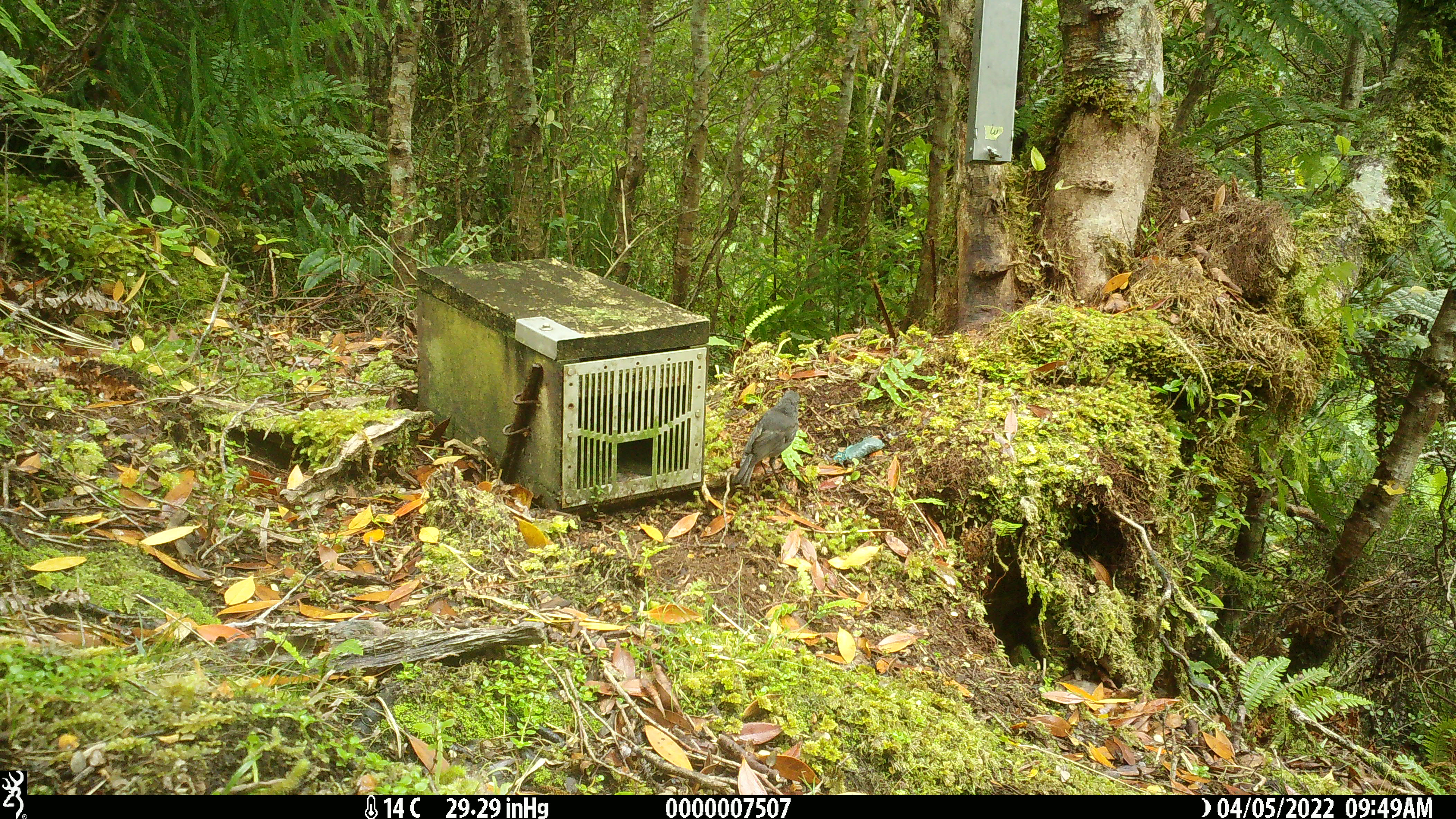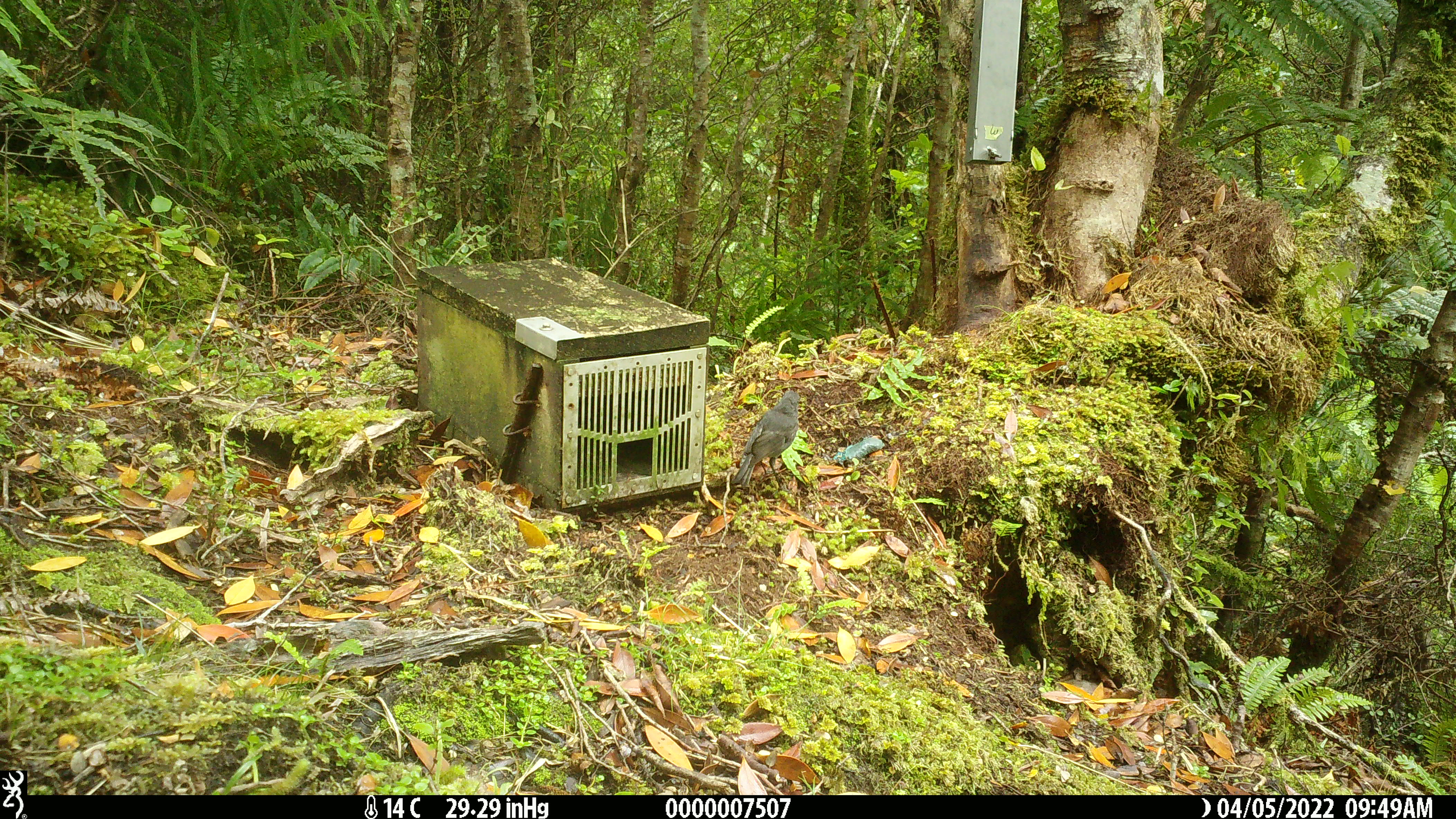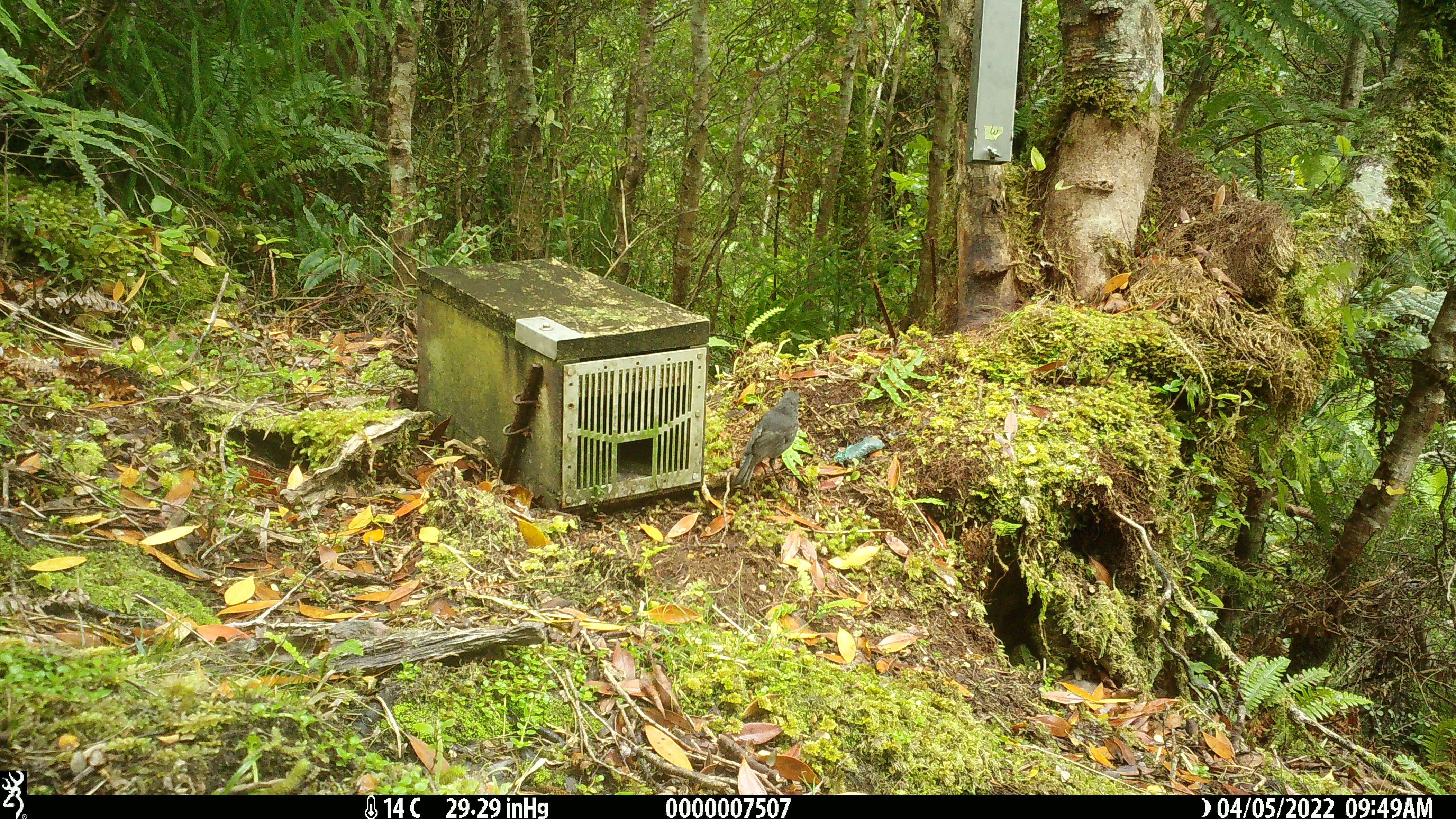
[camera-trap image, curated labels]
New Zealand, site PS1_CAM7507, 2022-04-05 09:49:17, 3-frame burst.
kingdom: Animalia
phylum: Chordata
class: Aves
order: Passeriformes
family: Petroicidae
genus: Petroica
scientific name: Petroica australis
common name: new zealand robin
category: robin